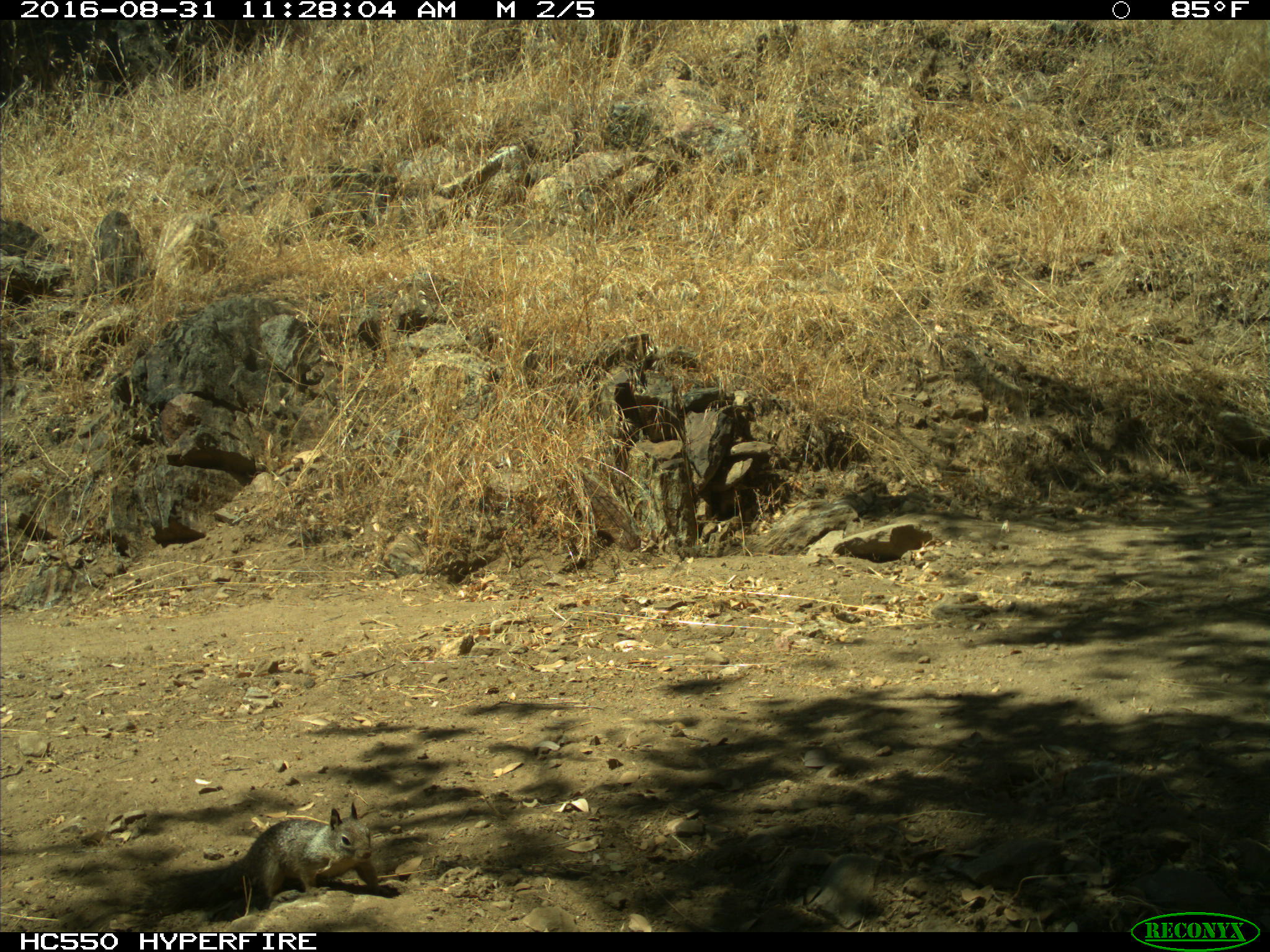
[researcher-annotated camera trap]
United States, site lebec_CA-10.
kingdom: Animalia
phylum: Chordata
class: Mammalia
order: Rodentia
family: Sciuridae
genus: Otospermophilus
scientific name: Otospermophilus beecheyi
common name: california ground squirrel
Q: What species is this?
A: Otospermophilus beecheyi (california ground squirrel).